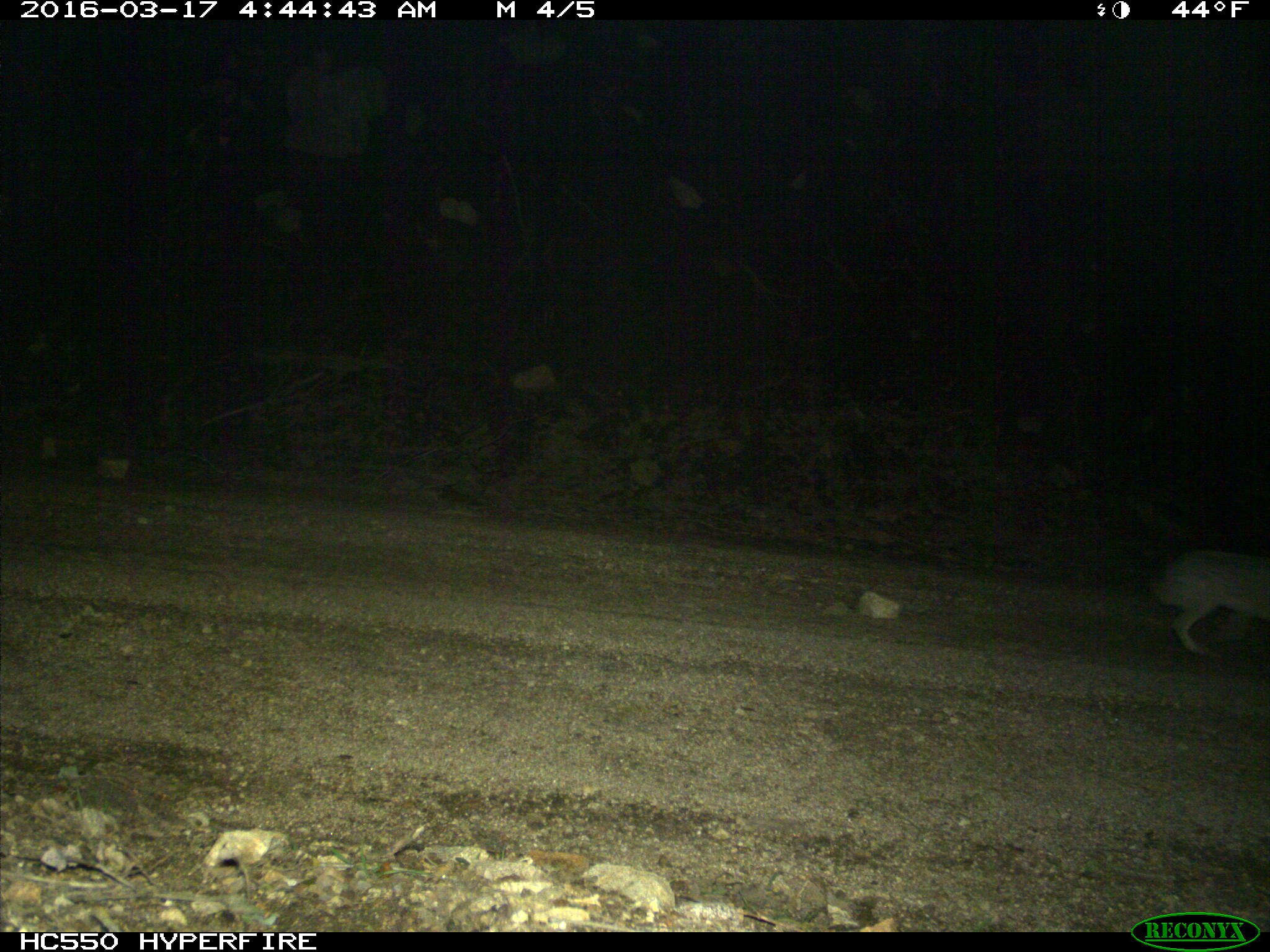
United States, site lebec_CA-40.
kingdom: Animalia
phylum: Chordata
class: Mammalia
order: Lagomorpha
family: Leporidae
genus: Lepus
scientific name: Lepus californicus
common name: black-tailed jackrabbit